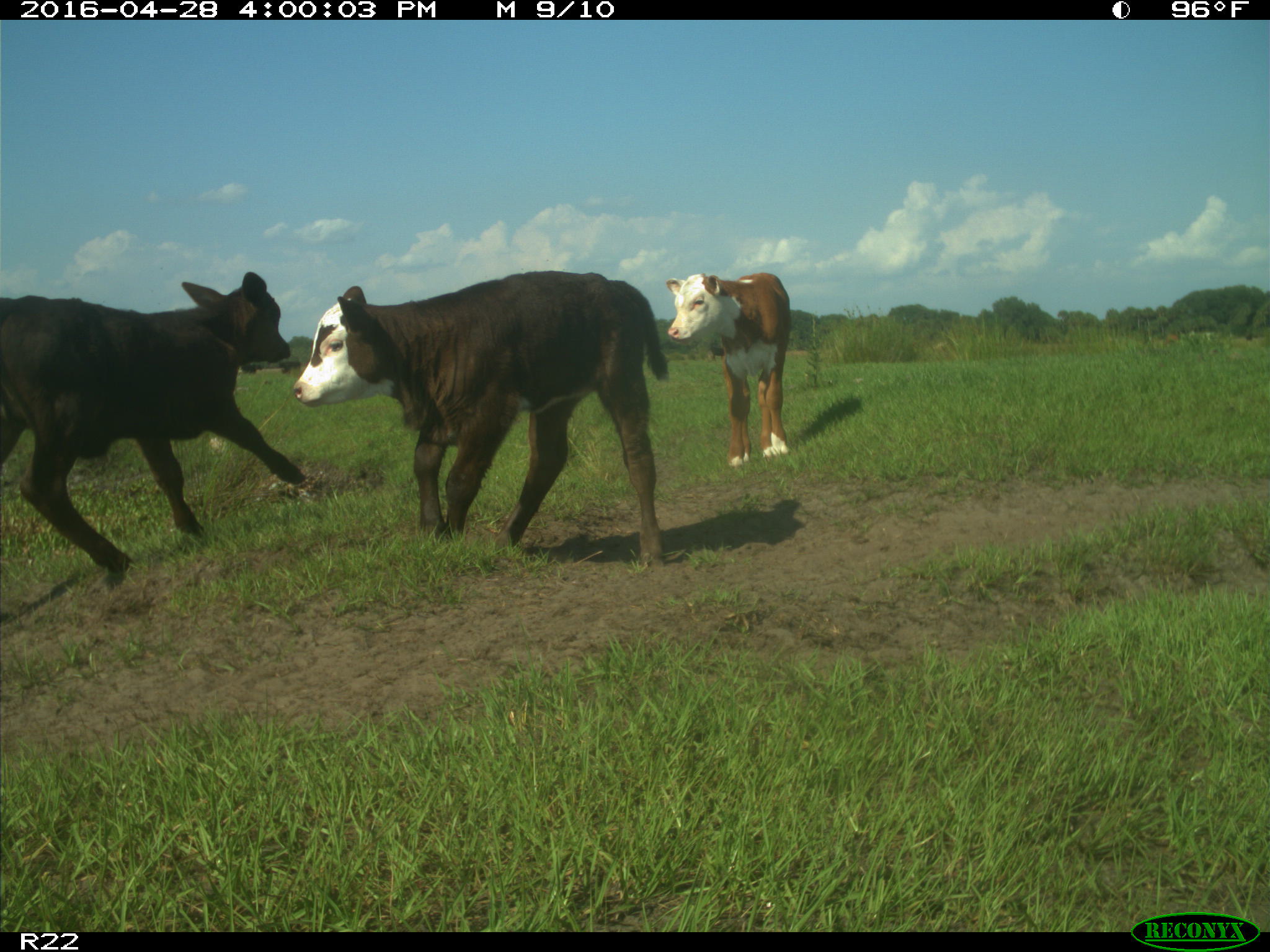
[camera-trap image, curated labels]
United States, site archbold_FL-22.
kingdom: Animalia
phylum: Chordata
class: Mammalia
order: Artiodactyla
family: Bovidae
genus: Bos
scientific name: Bos taurus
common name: domestic cow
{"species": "Bos taurus (domestic cow)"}